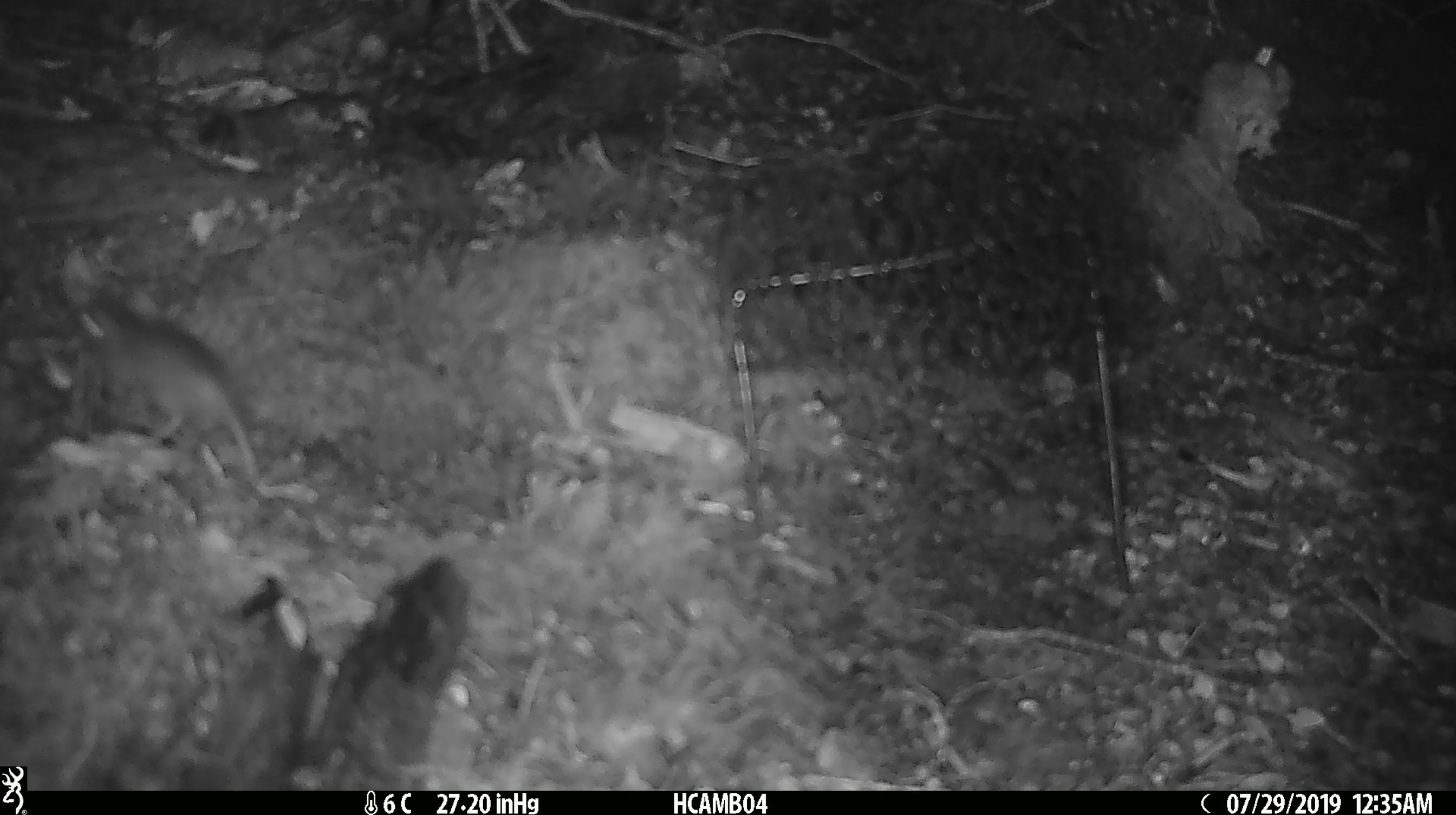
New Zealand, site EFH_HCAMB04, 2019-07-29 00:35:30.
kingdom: Animalia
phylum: Chordata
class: Mammalia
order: Rodentia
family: Muridae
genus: Mus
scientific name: Mus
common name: mouse